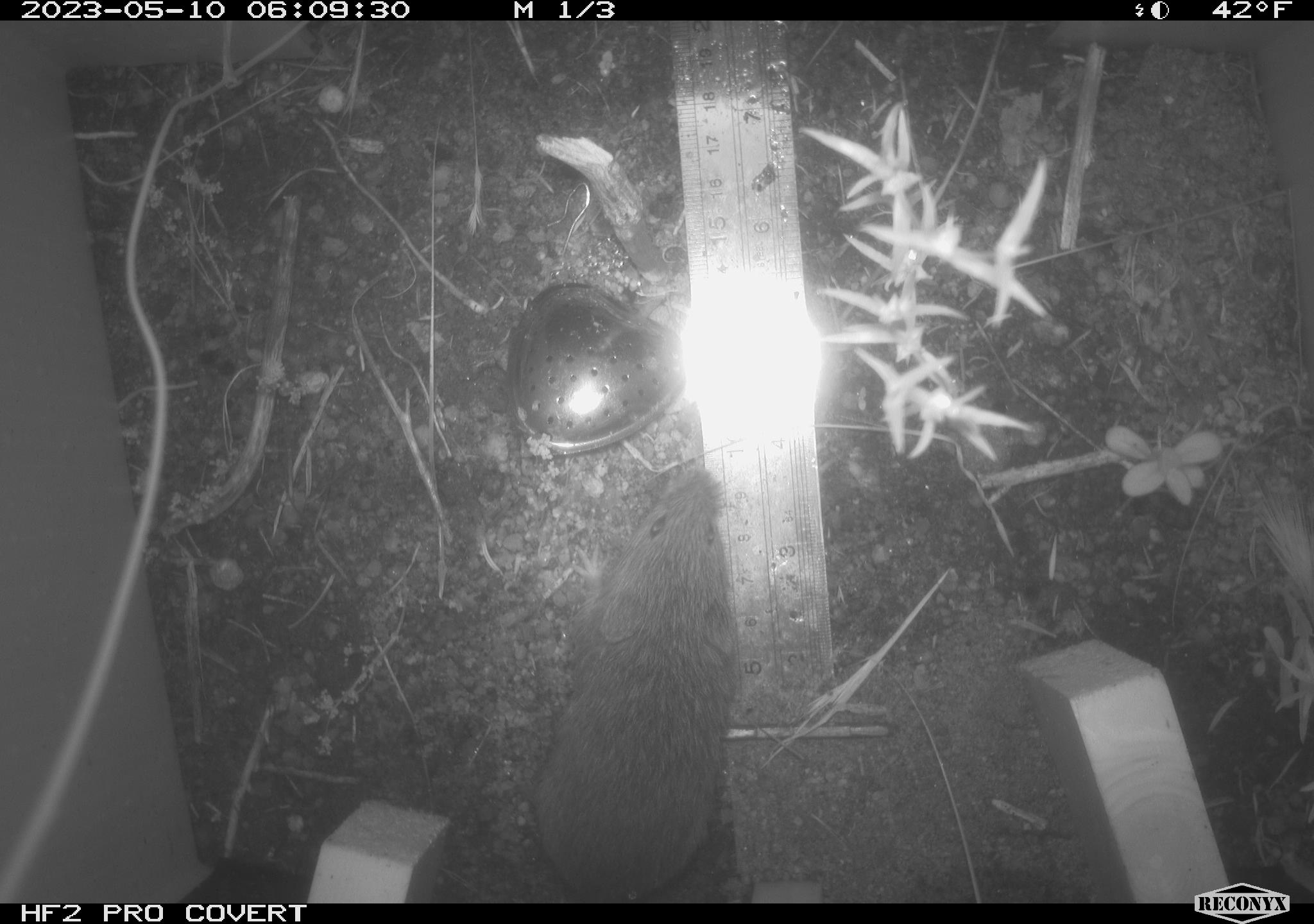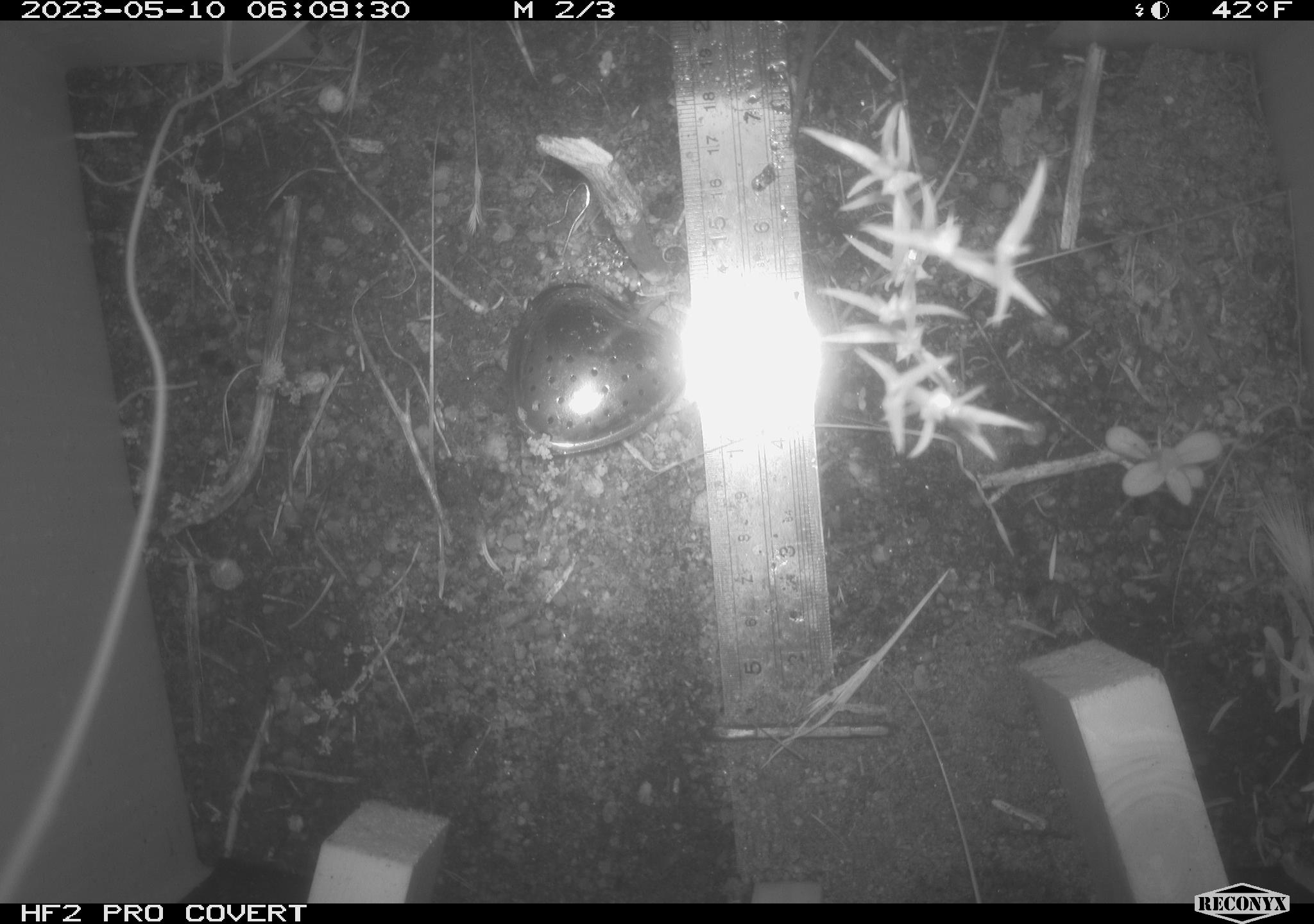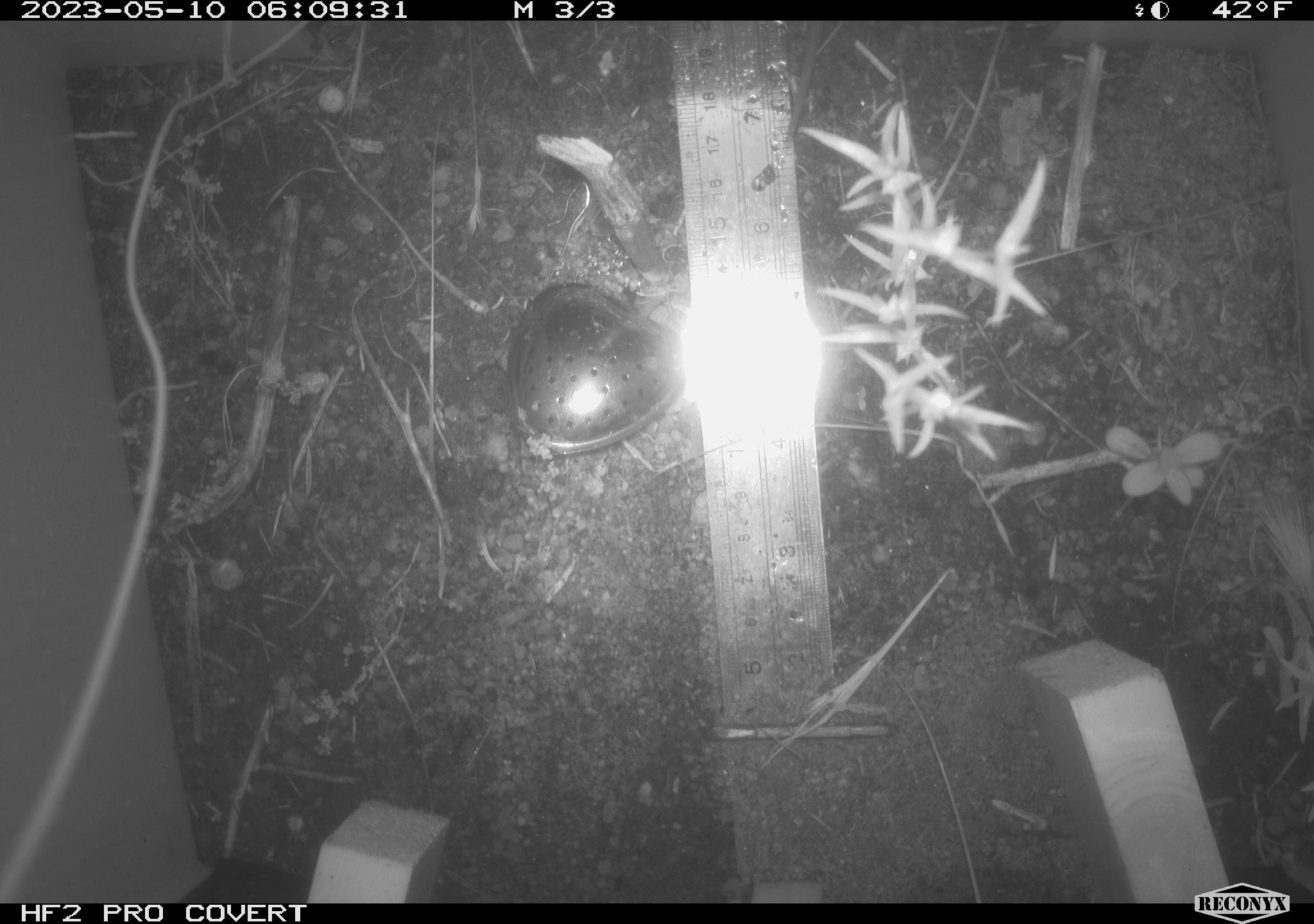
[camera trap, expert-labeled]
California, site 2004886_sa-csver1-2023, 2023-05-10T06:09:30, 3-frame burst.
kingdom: Animalia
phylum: Chordata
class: Mammalia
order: Rodentia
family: Cricetidae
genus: Microtus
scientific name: Microtus californicus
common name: california vole